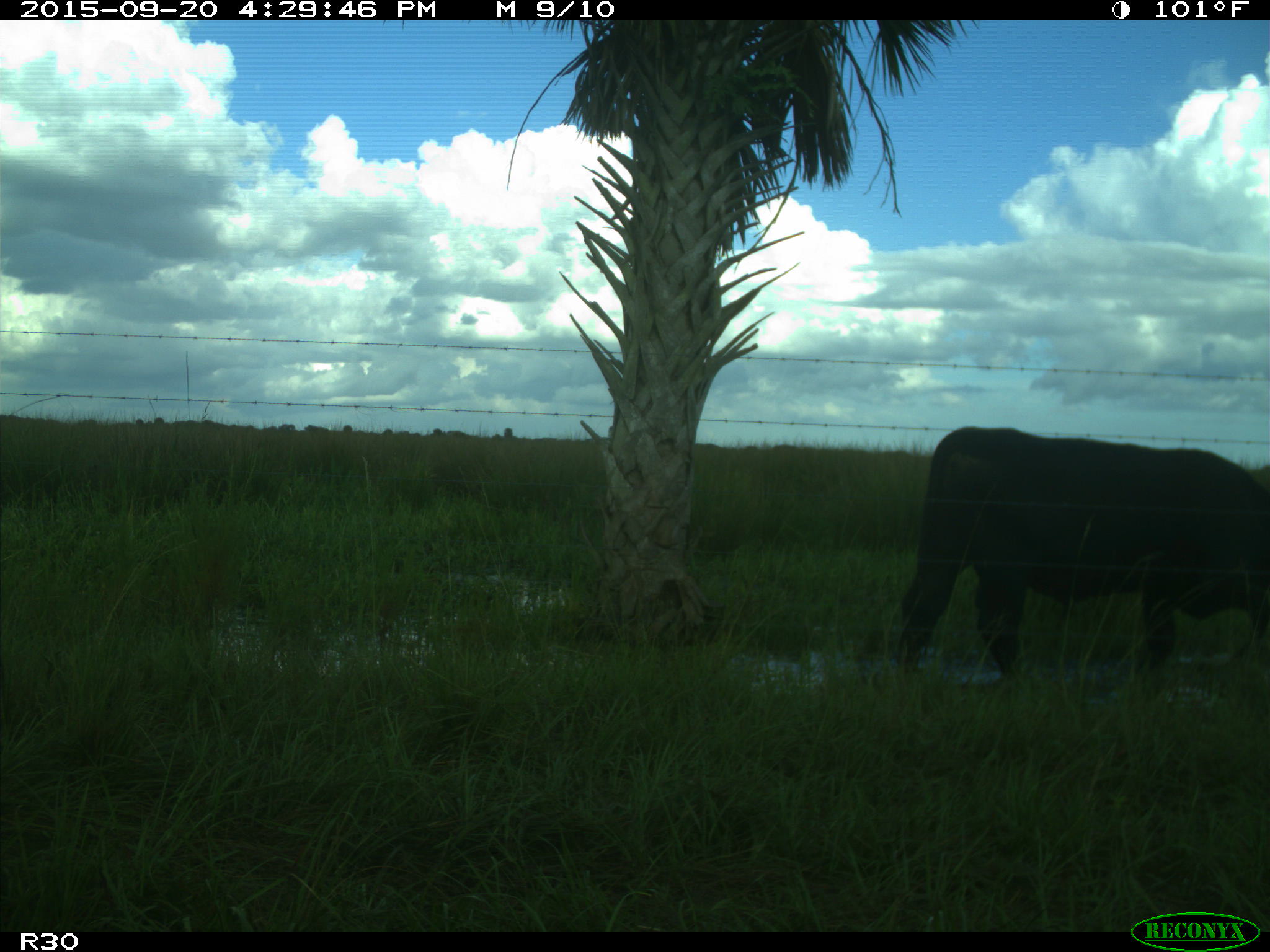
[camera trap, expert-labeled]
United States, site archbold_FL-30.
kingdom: Animalia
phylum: Chordata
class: Mammalia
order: Artiodactyla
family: Bovidae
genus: Bos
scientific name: Bos taurus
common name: domestic cow